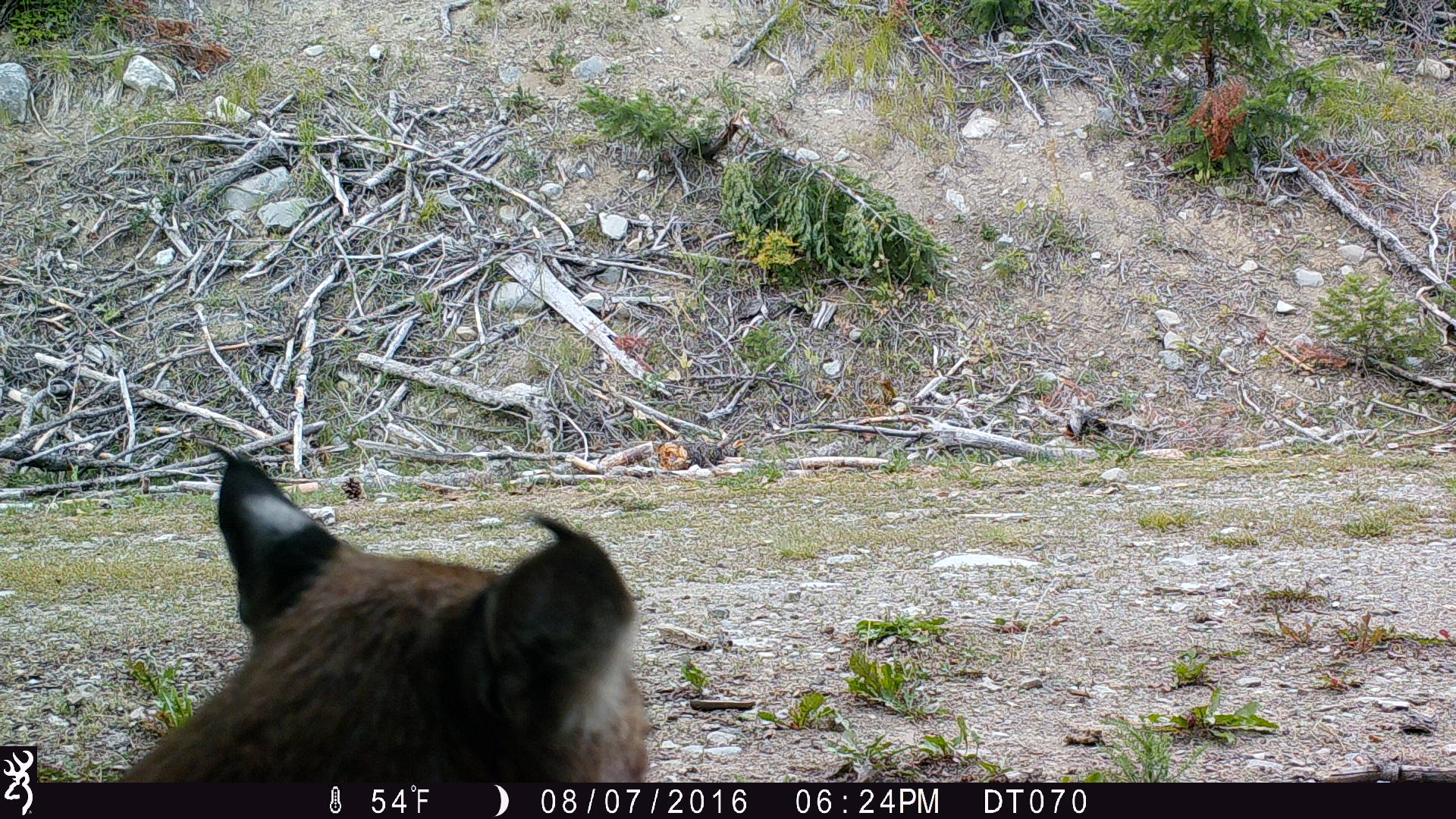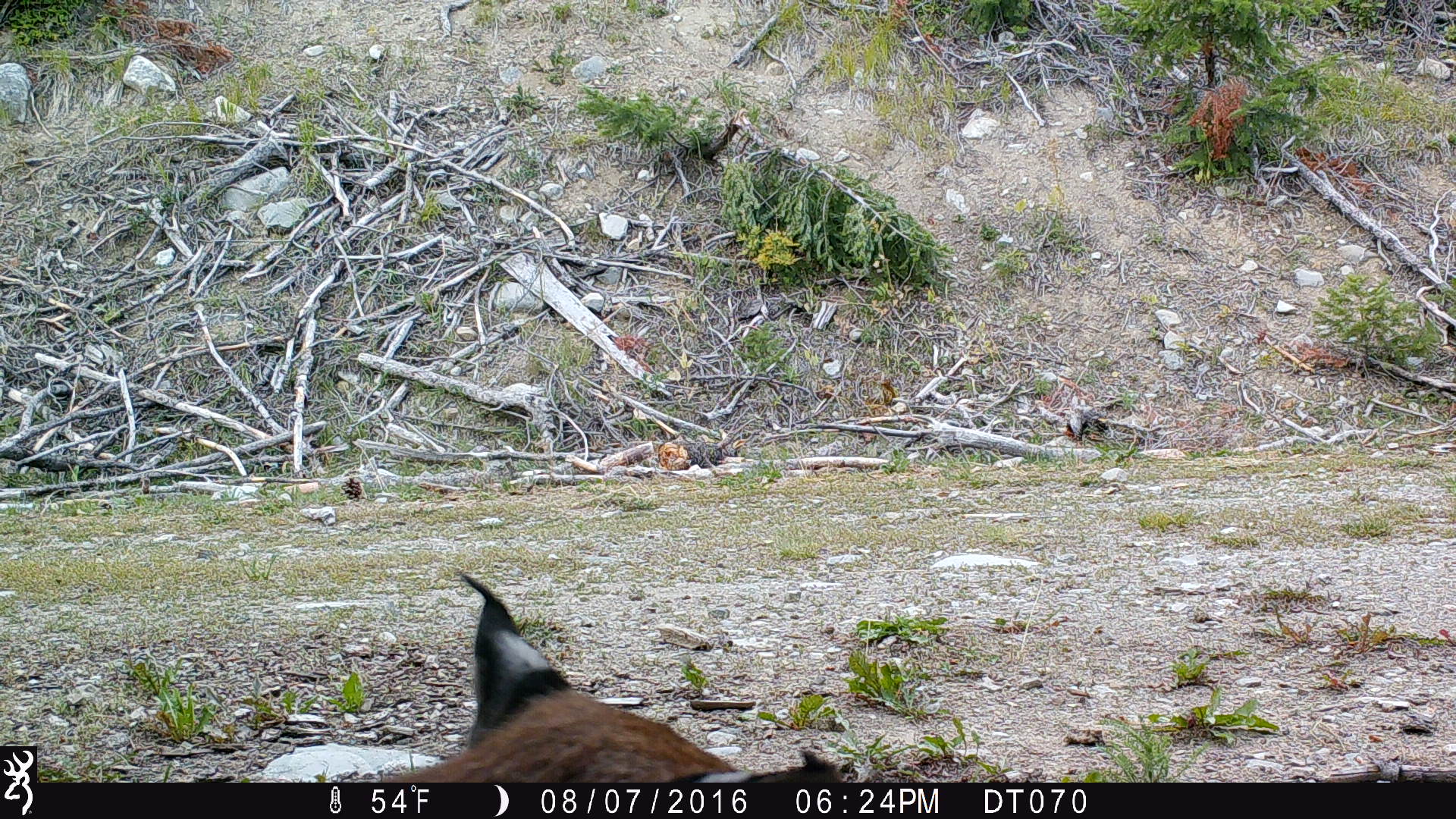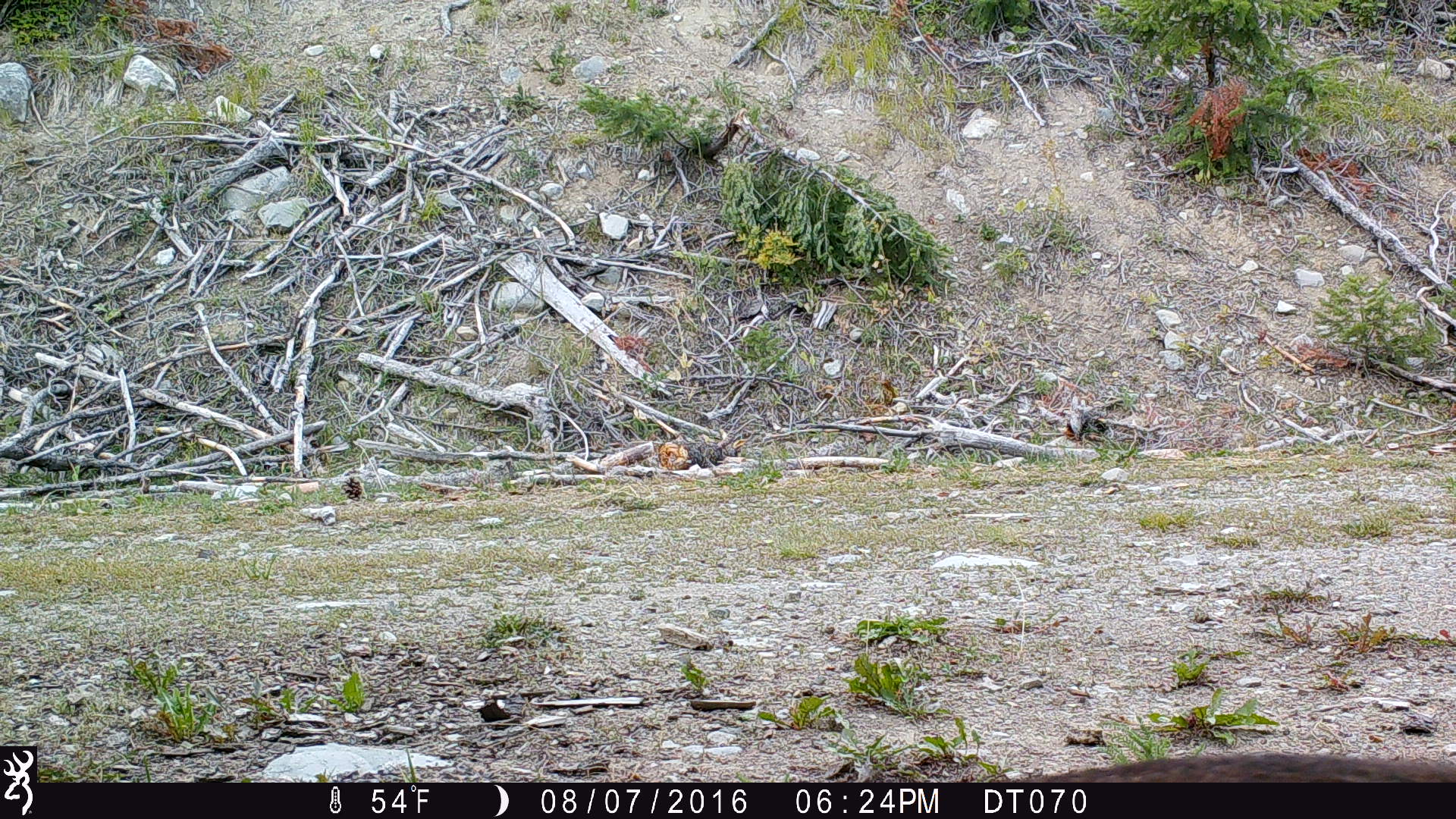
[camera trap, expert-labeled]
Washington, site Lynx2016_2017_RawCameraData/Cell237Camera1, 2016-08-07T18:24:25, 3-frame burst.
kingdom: Animalia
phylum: Chordata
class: Mammalia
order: Carnivora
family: Felidae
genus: Lynx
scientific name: Lynx rufus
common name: bobcat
Lynx rufus (bobcat). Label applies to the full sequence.